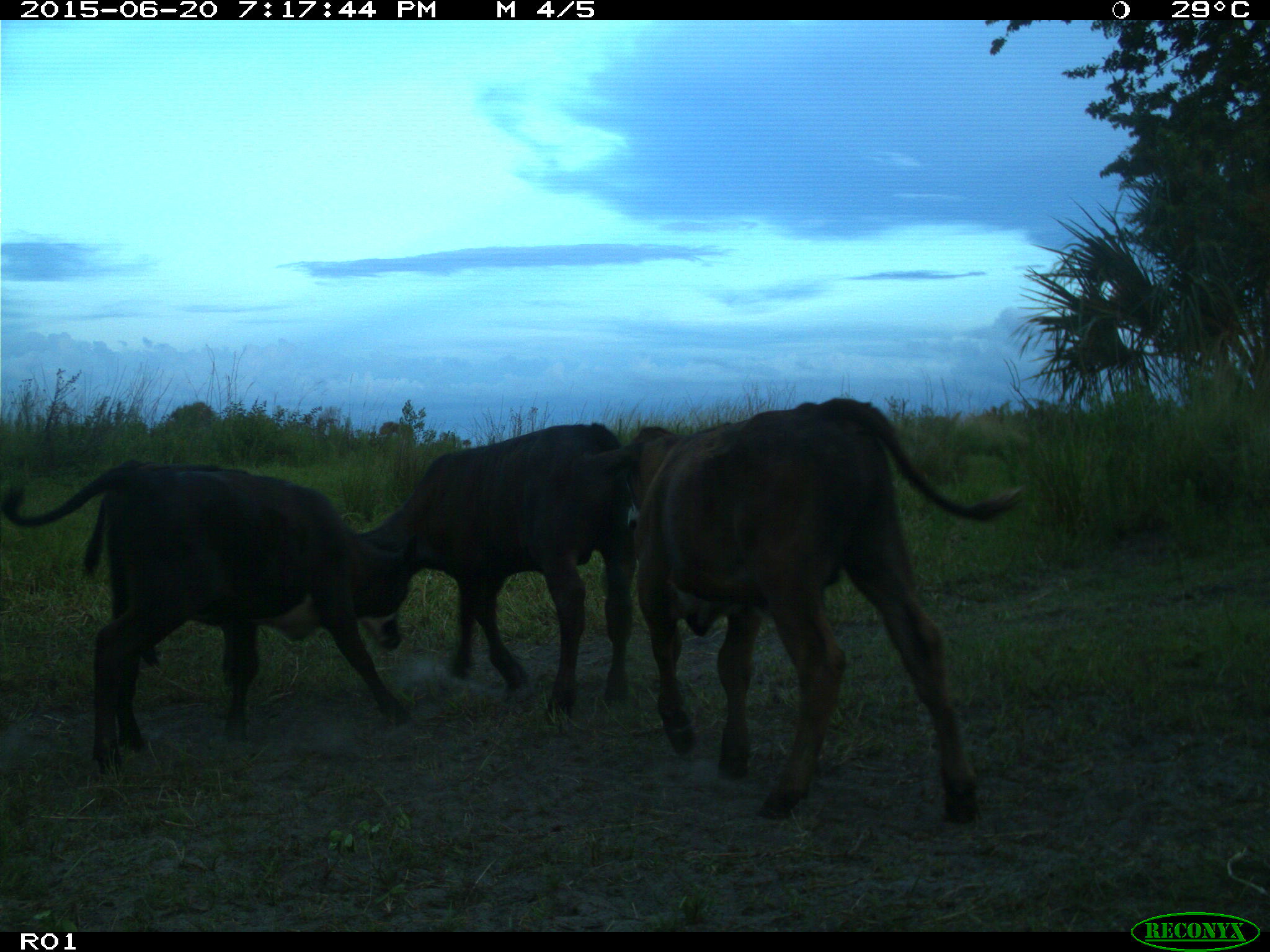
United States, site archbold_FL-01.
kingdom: Animalia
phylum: Chordata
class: Mammalia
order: Artiodactyla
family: Bovidae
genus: Bos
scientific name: Bos taurus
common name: domestic cow